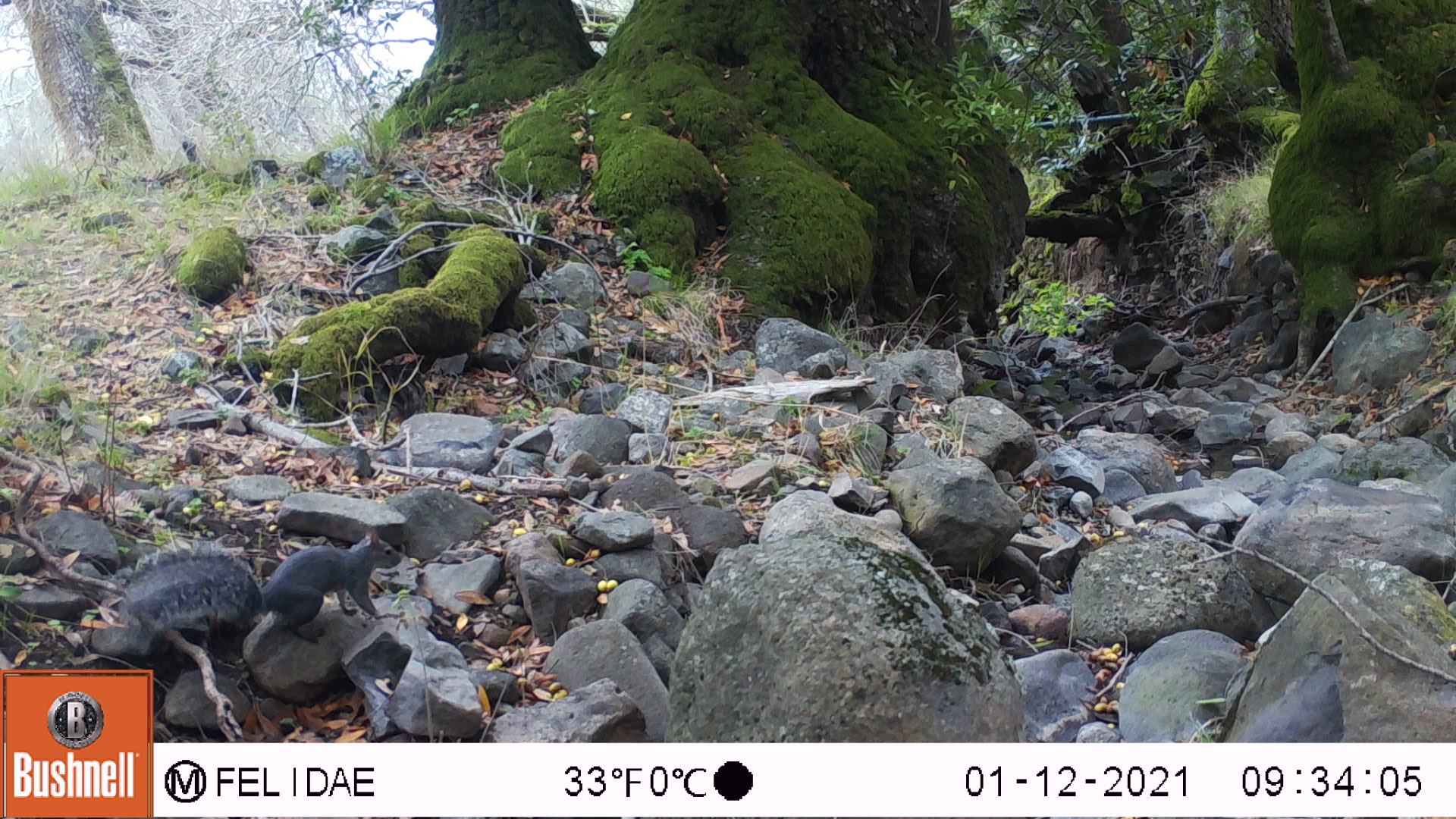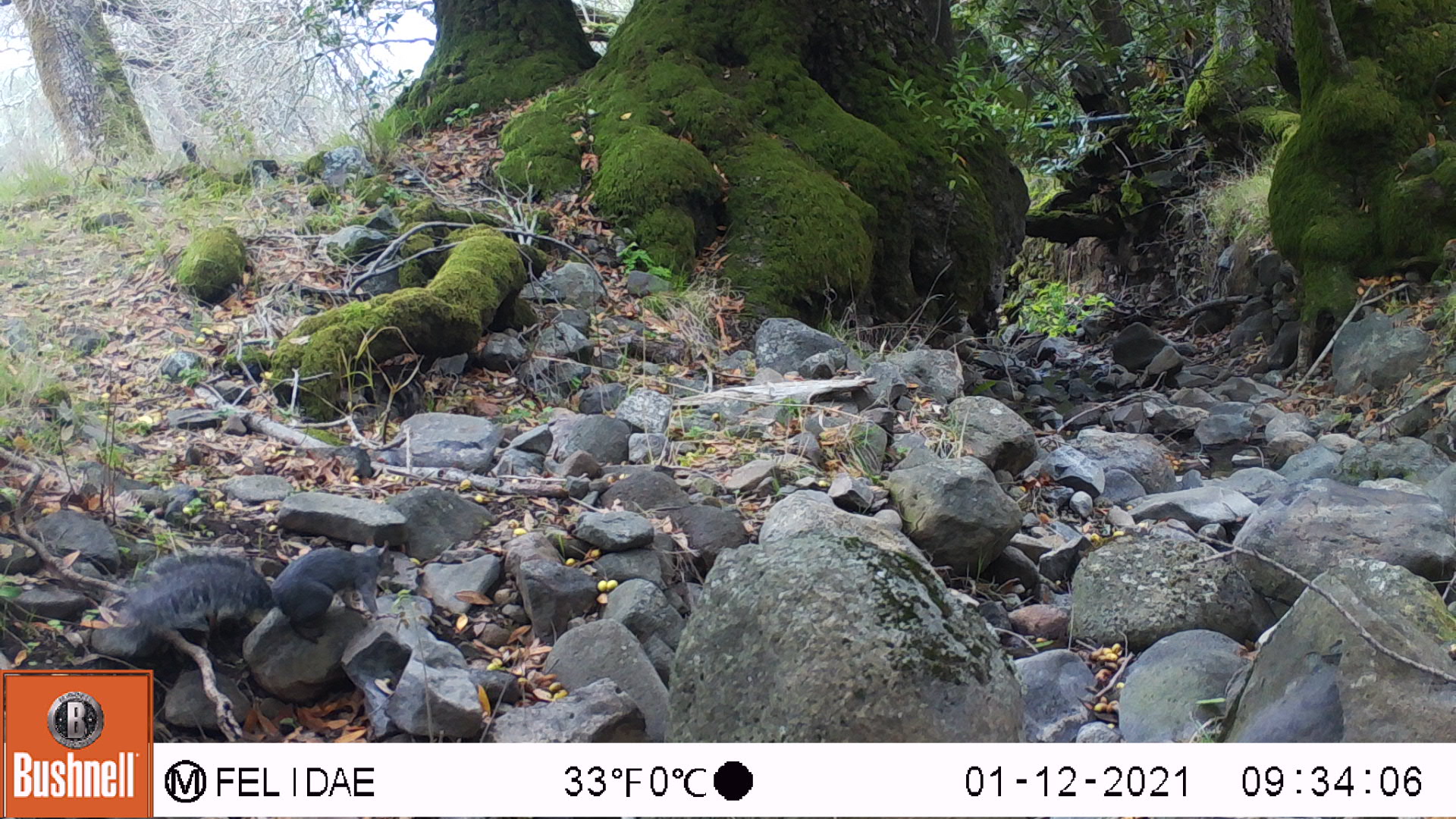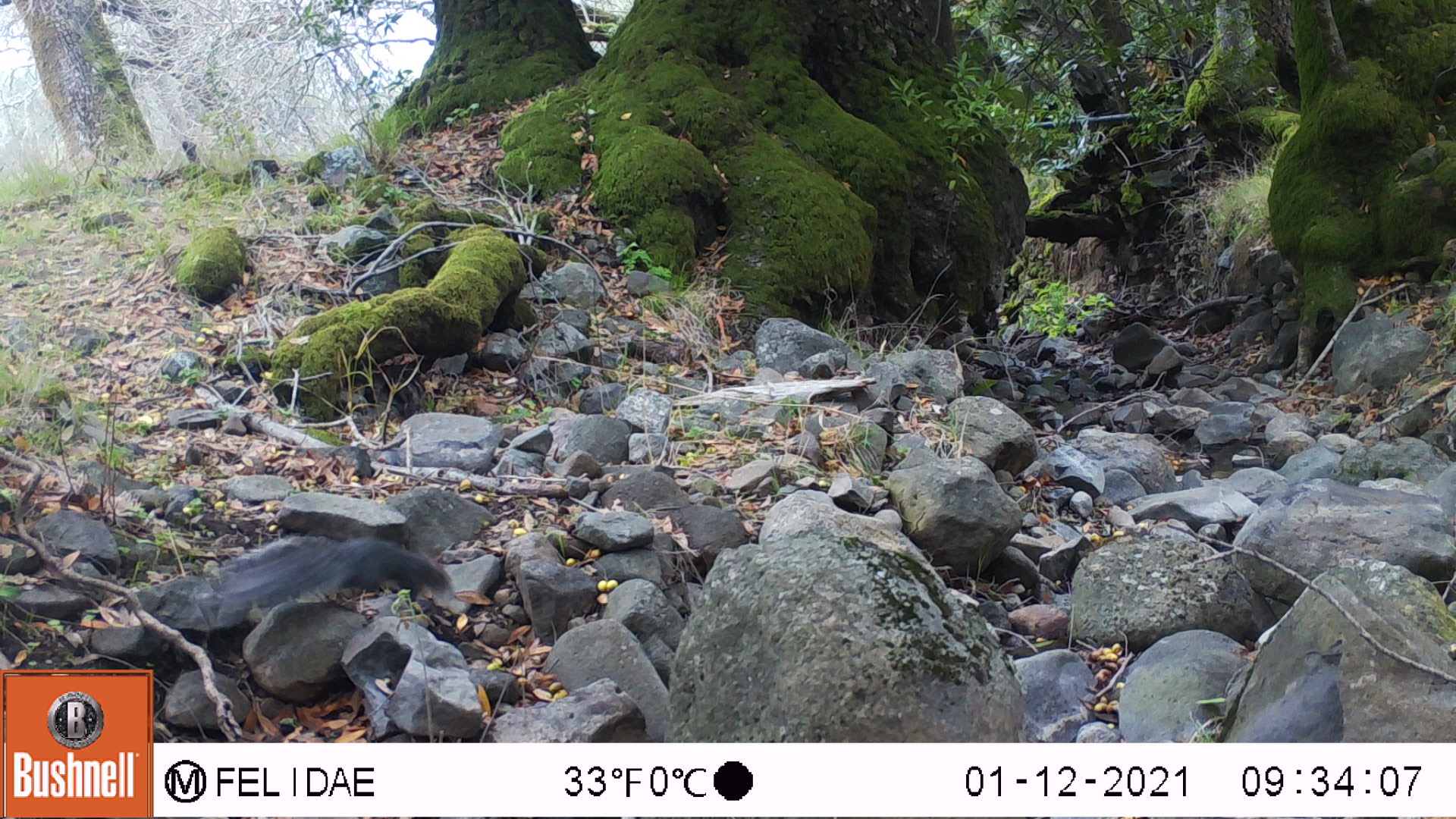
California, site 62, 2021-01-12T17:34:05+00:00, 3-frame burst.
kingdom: Animalia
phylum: Chordata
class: Mammalia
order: Rodentia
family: Sciuridae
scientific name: Sciuridae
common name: squirrel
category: unknown squirrel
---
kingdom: Animalia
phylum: Chordata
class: Mammalia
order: Rodentia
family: Sciuridae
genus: Sciurus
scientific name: Sciurus griseus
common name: western gray squirrel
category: western grey squirrel